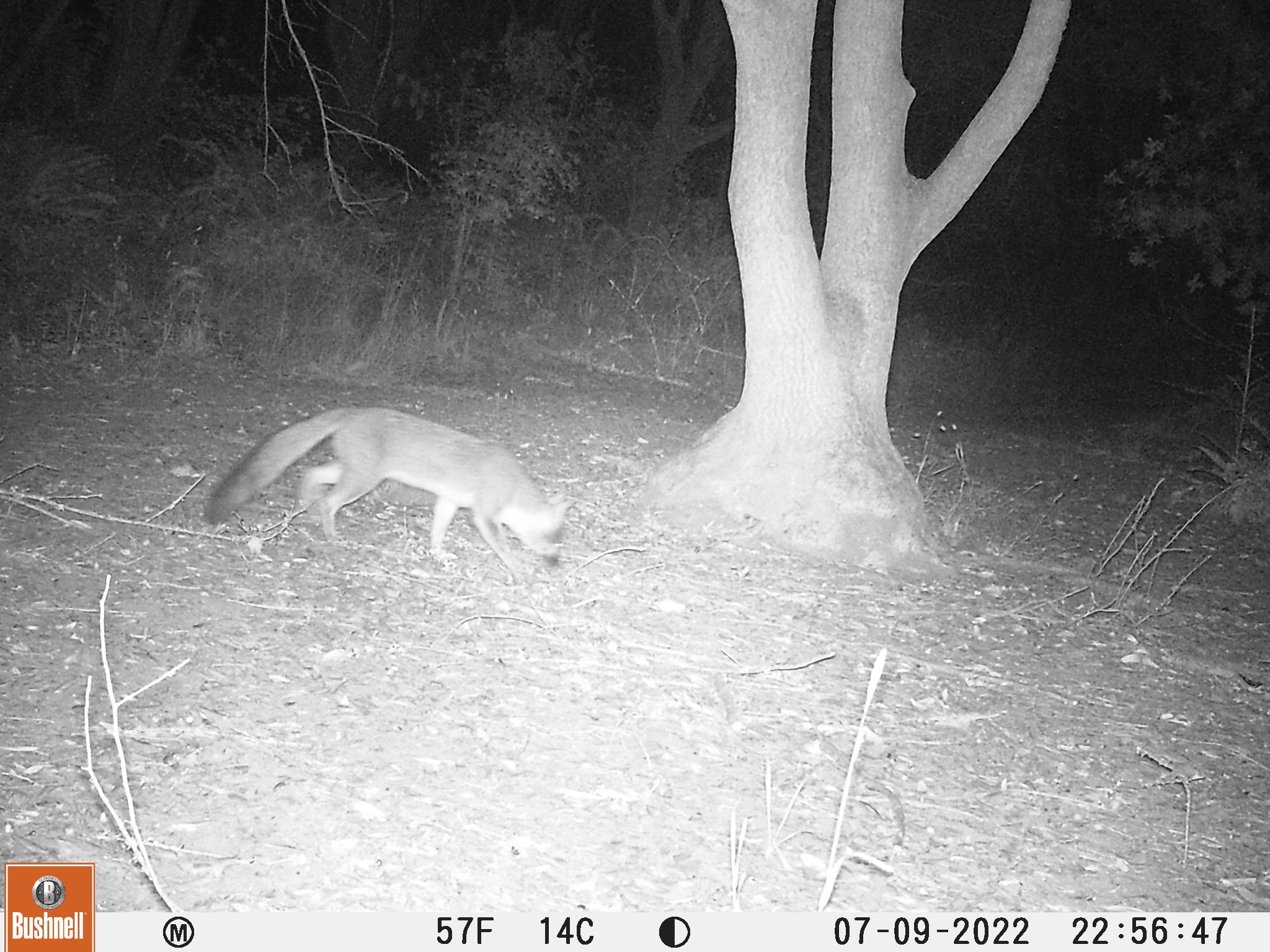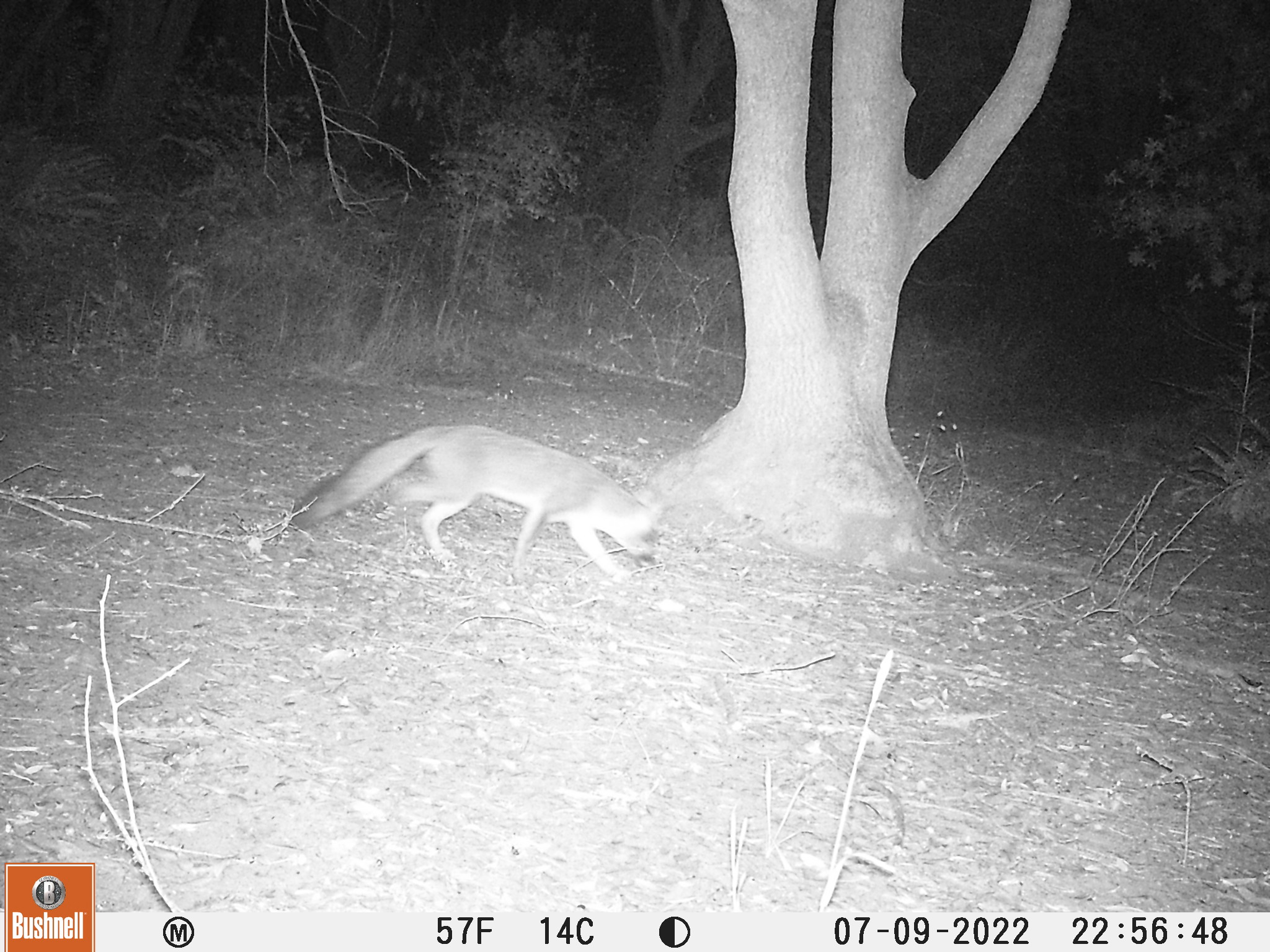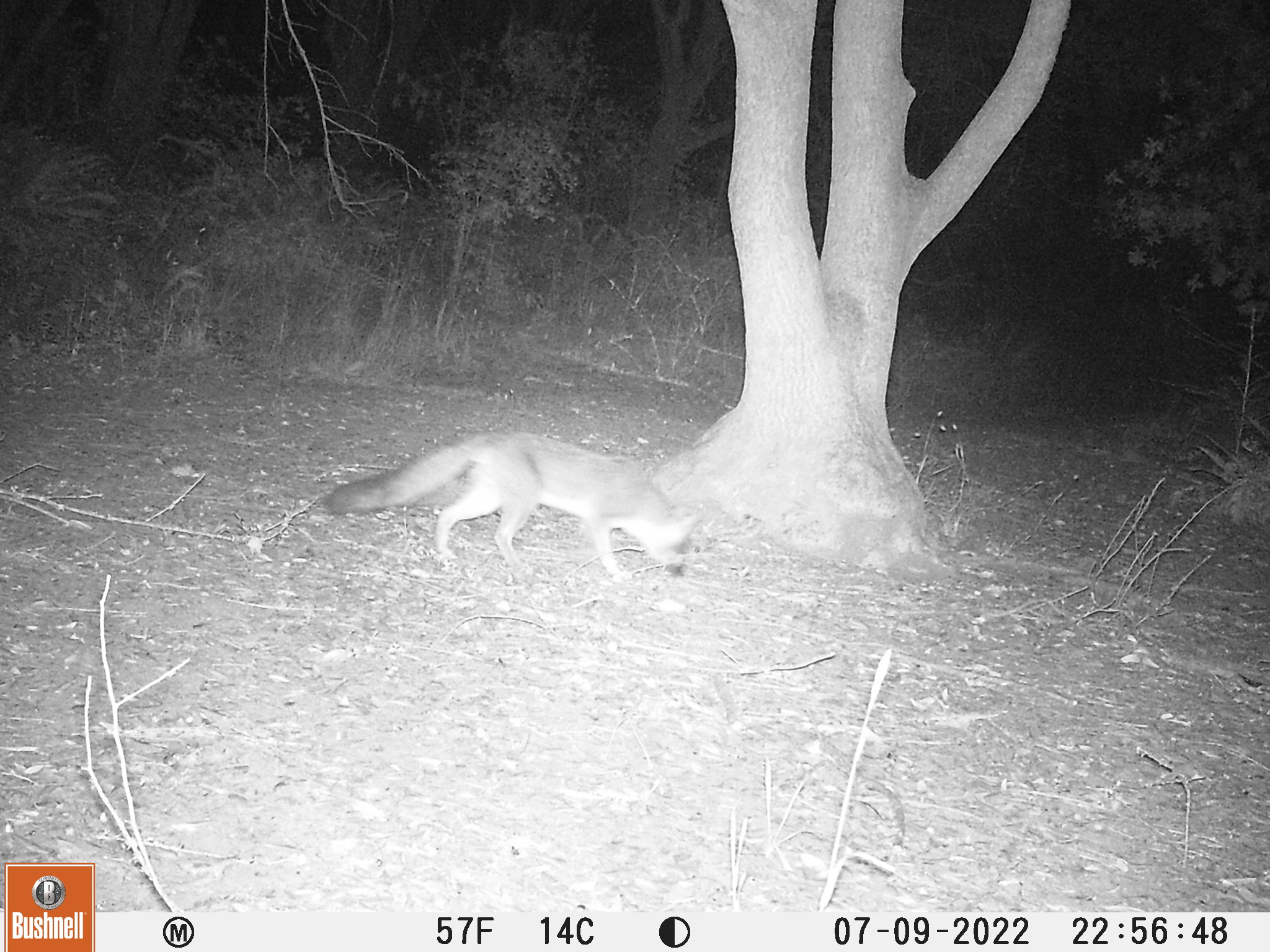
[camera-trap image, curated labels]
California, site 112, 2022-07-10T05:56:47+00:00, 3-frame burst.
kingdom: Animalia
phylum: Chordata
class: Mammalia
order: Carnivora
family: Canidae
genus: Urocyon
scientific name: Urocyon cinereoargenteus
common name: gray fox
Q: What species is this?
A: Gray fox (Urocyon cinereoargenteus).